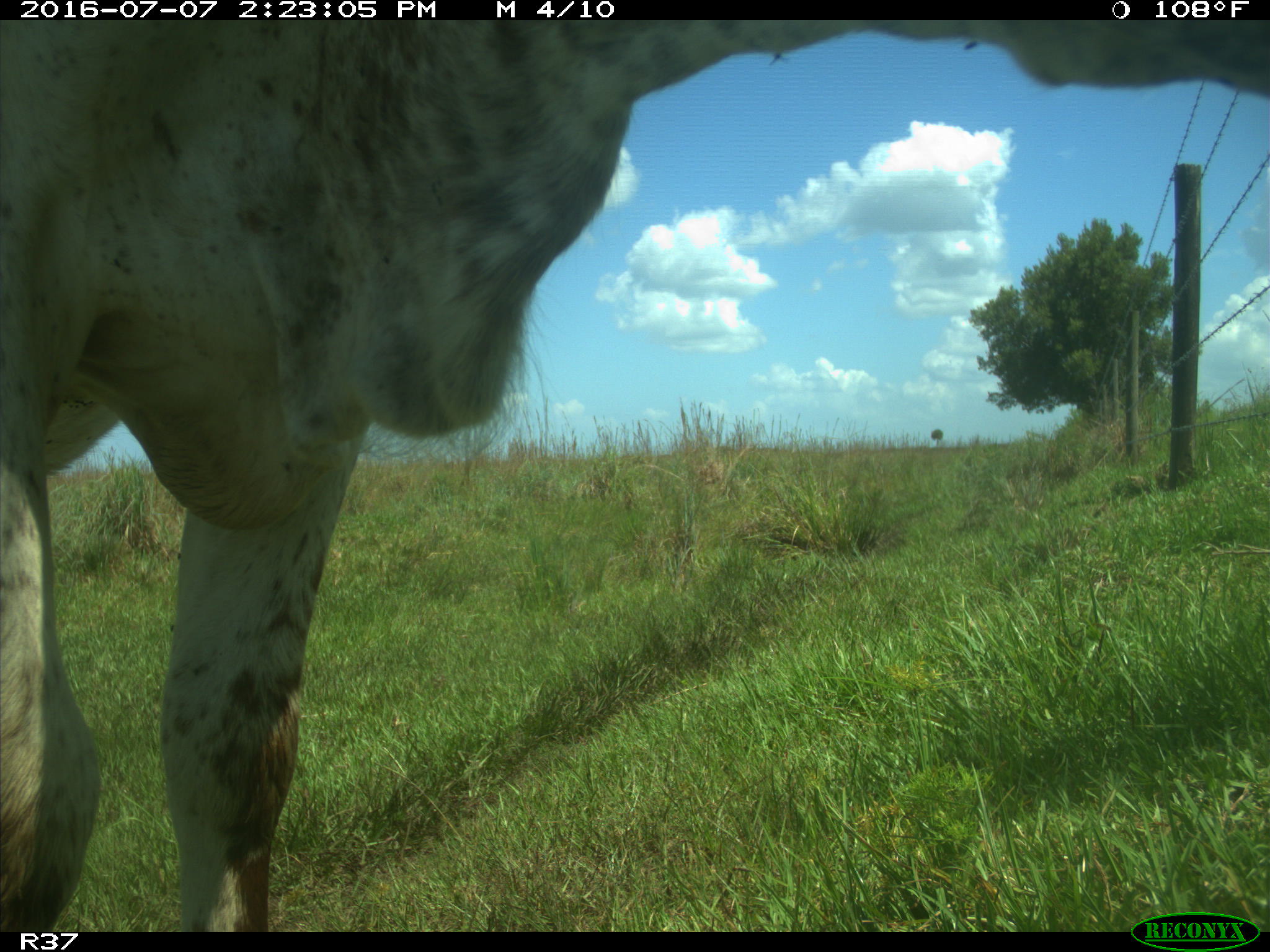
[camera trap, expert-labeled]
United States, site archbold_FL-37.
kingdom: Animalia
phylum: Chordata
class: Mammalia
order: Artiodactyla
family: Bovidae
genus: Bos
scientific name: Bos taurus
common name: domestic cow